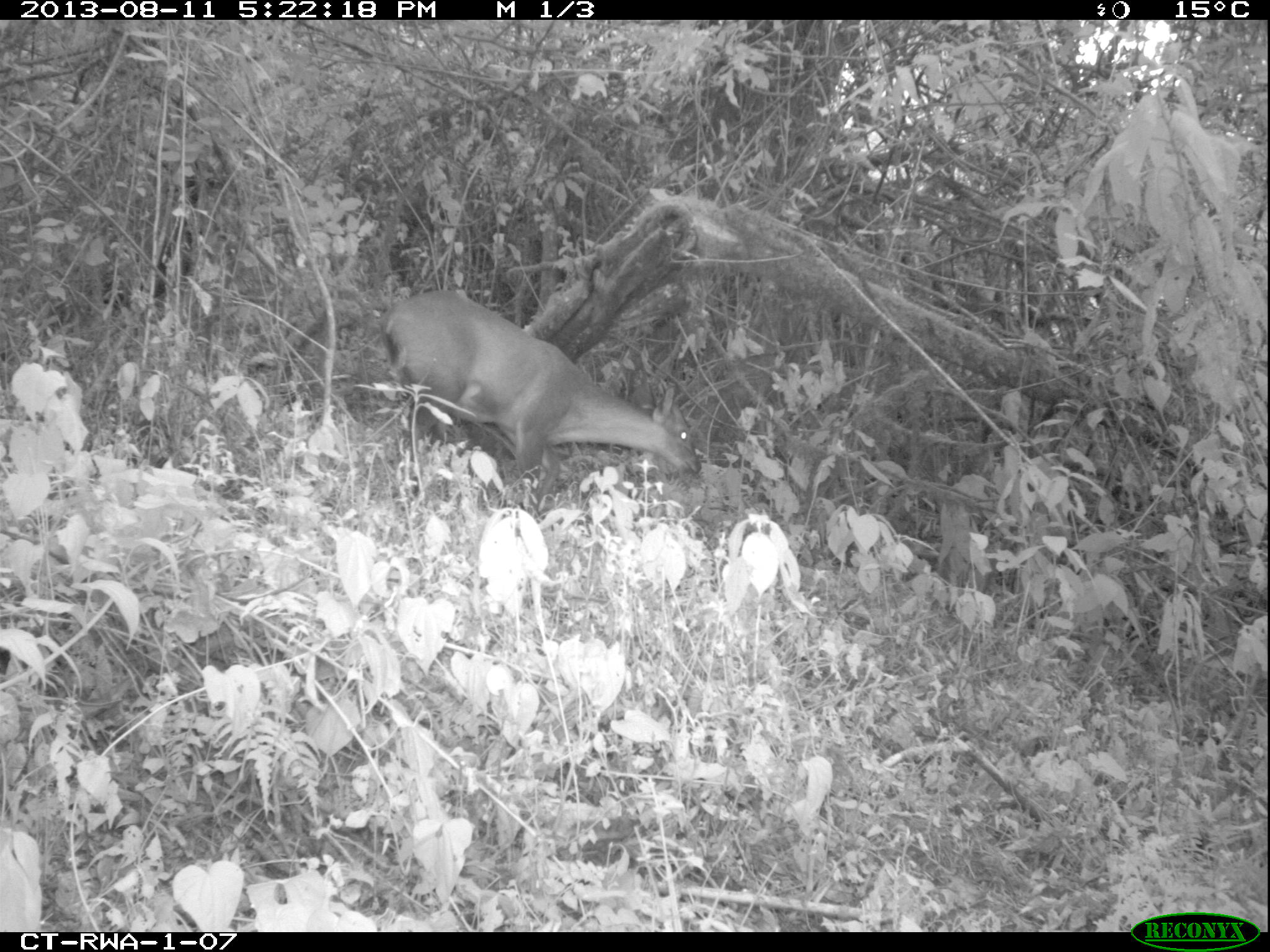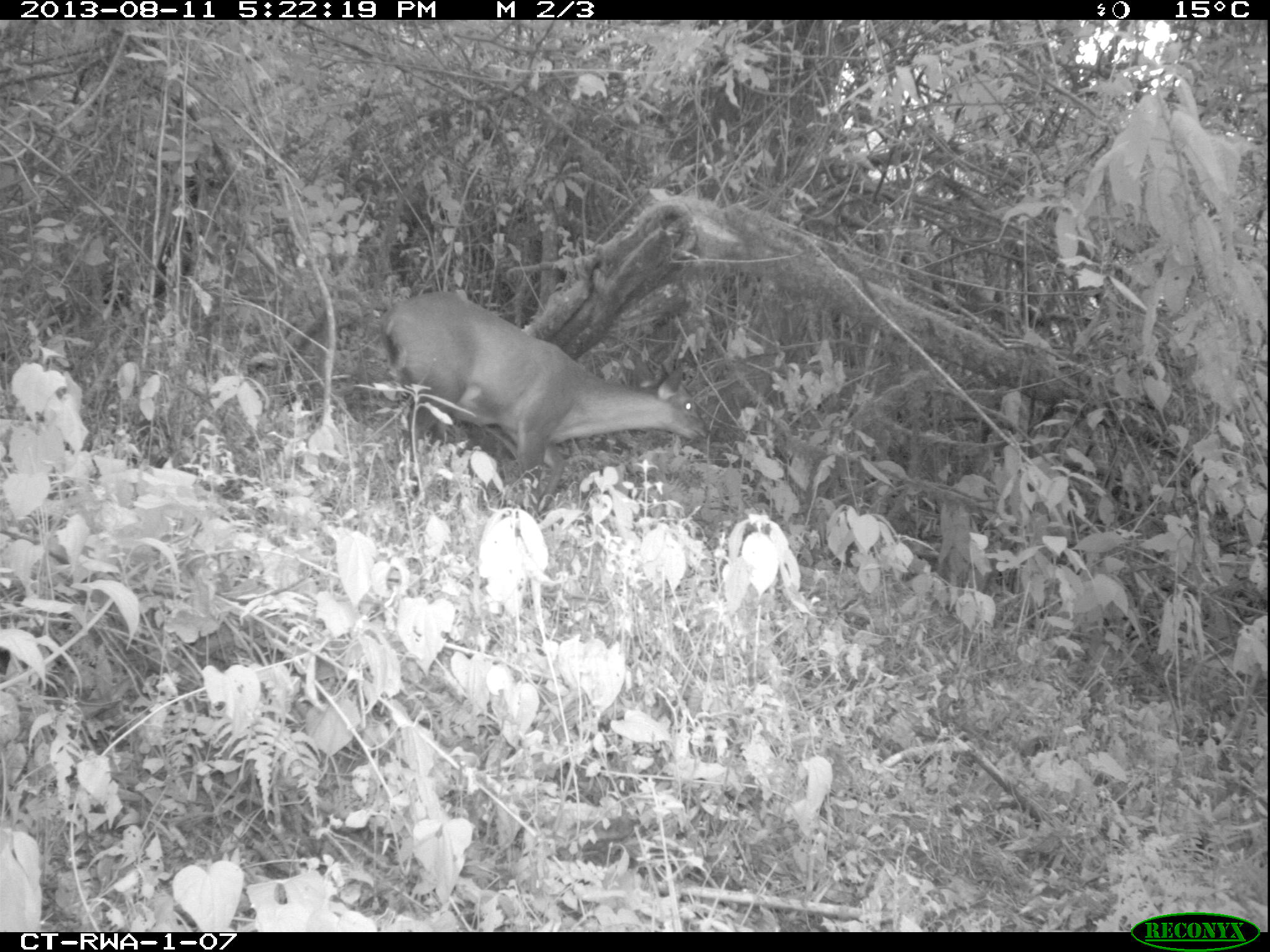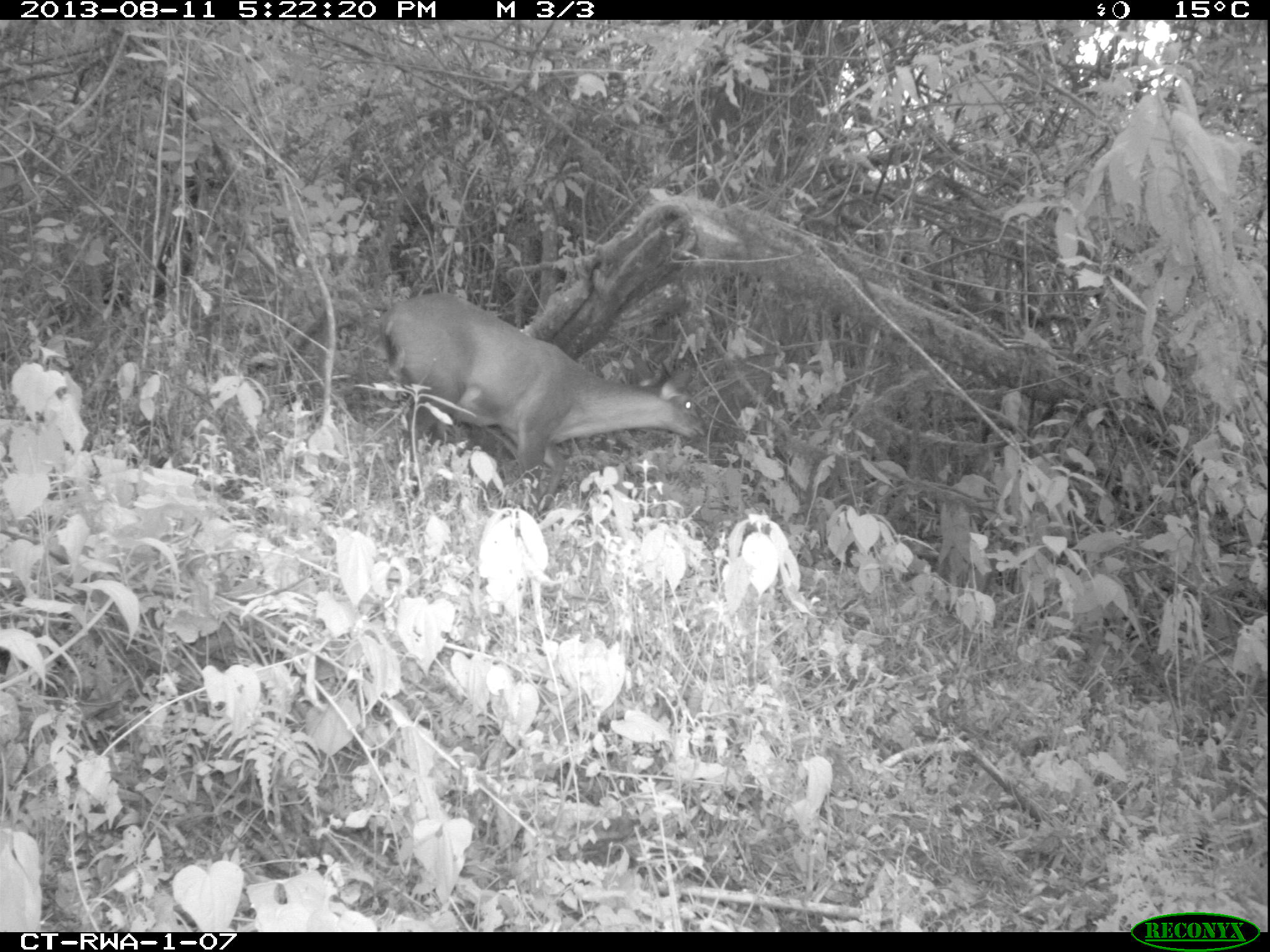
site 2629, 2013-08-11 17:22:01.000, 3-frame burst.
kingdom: Animalia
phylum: Chordata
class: Mammalia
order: Artiodactyla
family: Bovidae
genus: Cephalophus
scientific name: Cephalophus nigrifrons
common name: black-fronted duiker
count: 1